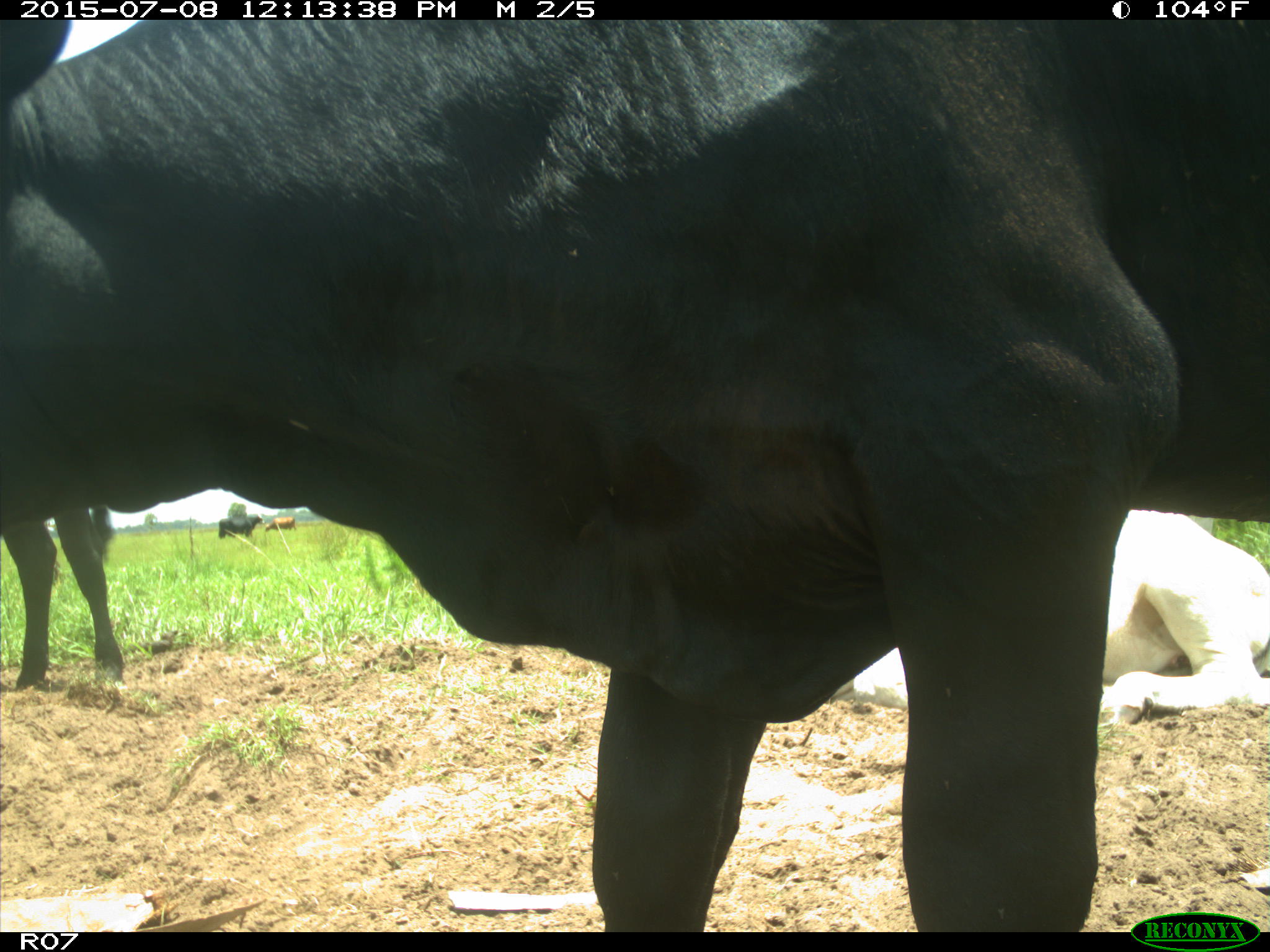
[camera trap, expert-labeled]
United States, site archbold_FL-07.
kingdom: Animalia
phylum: Chordata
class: Mammalia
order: Artiodactyla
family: Bovidae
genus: Bos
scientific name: Bos taurus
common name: domestic cow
Bos taurus (domestic cow).